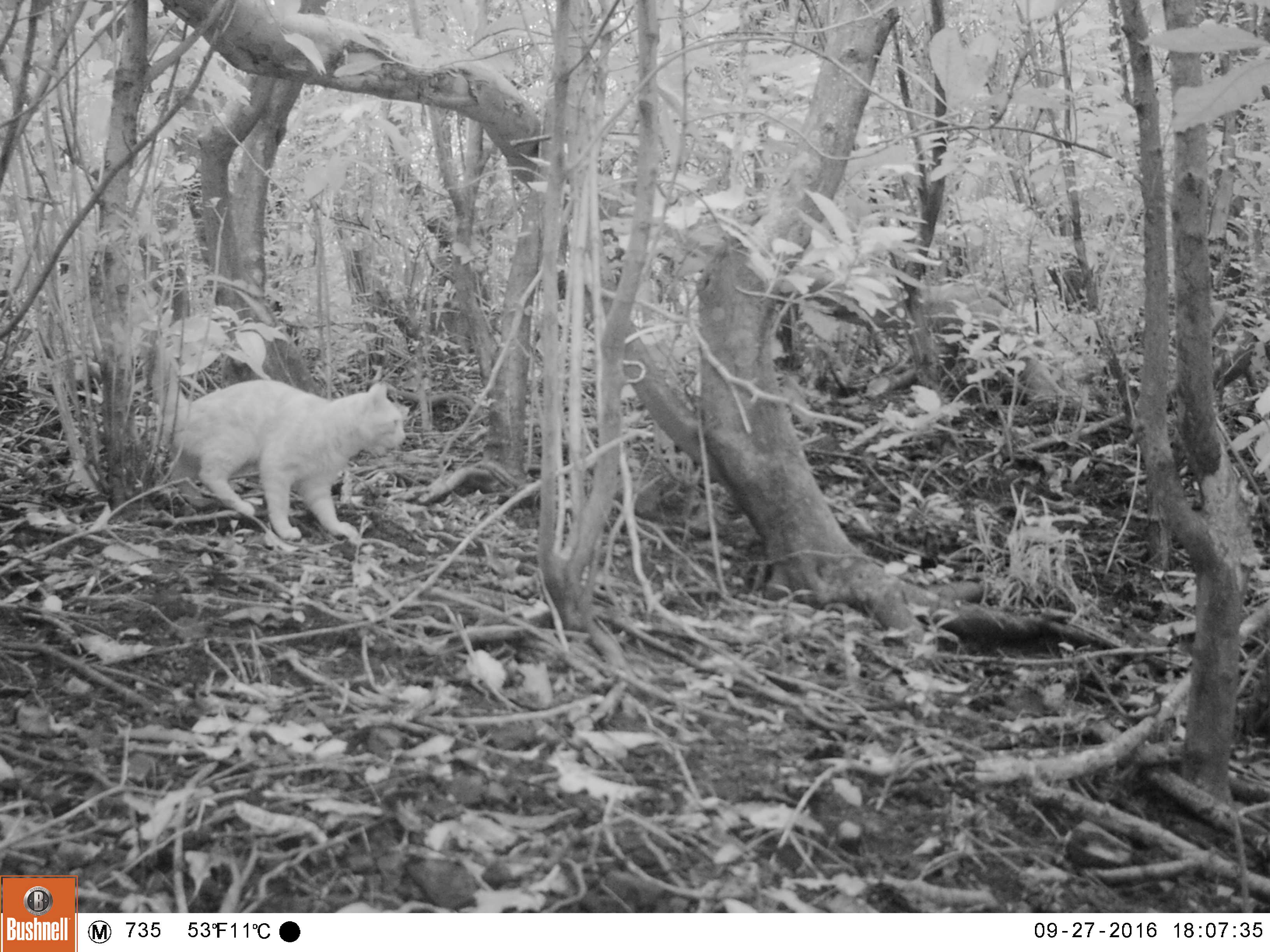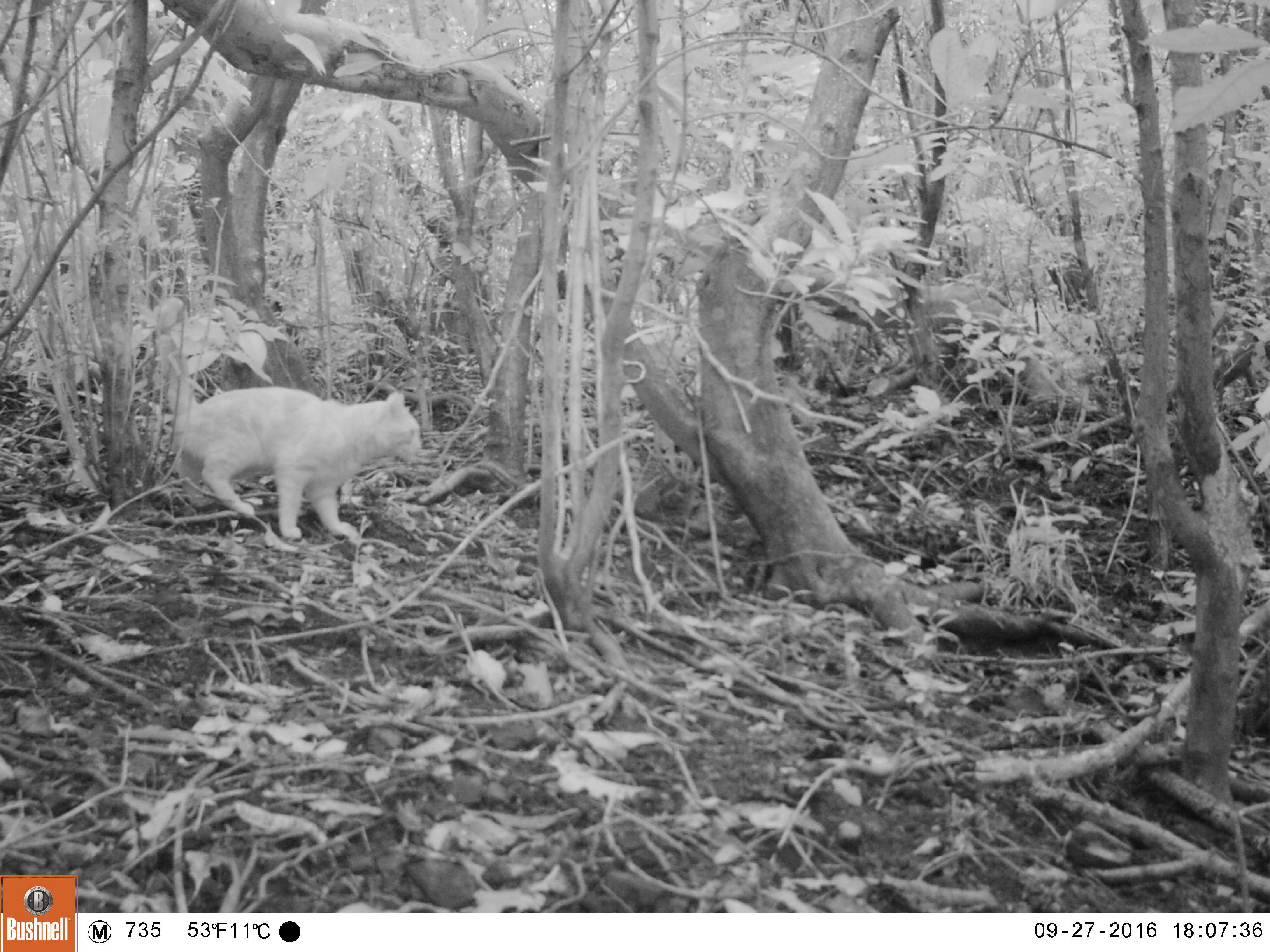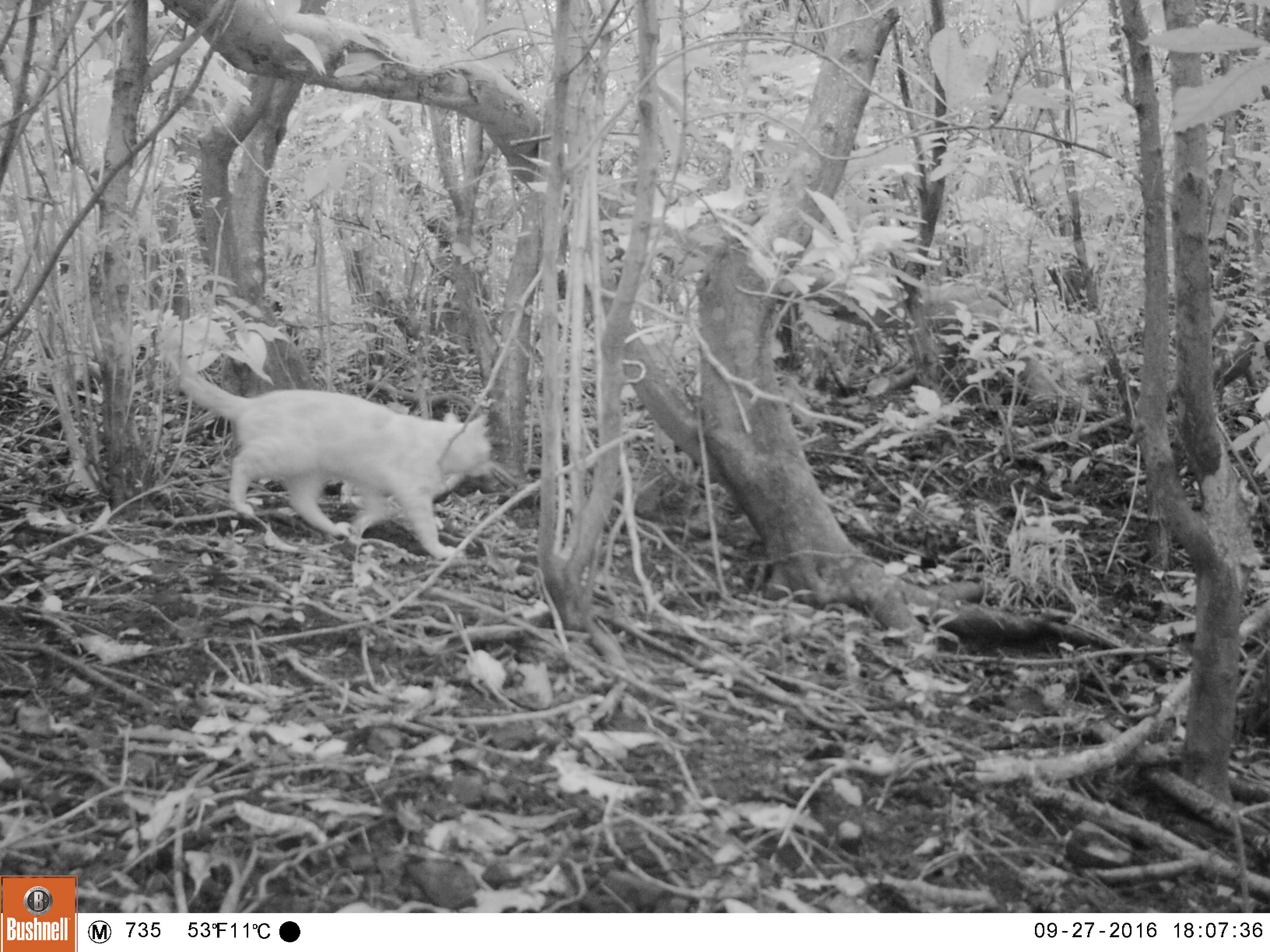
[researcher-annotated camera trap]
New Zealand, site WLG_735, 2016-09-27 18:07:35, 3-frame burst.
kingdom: Animalia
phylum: Chordata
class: Mammalia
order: Carnivora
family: Felidae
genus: Felis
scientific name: Felis catus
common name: domestic cat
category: cat